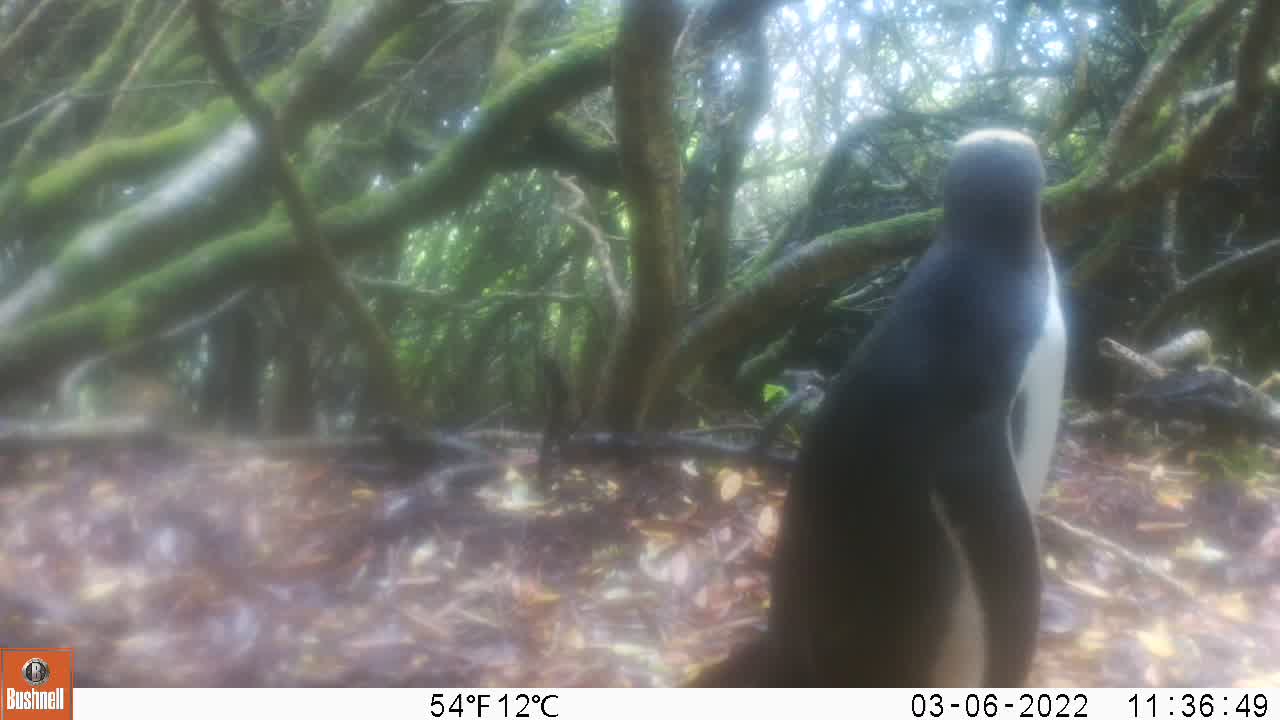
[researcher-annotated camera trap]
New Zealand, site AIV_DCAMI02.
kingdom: Animalia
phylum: Chordata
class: Aves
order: Sphenisciformes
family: Spheniscidae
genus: Megadyptes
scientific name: Megadyptes antipodes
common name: yellow-eyed penguin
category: yellow eyed penguin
Yellow eyed penguin (yellow-eyed penguin) (Megadyptes antipodes).